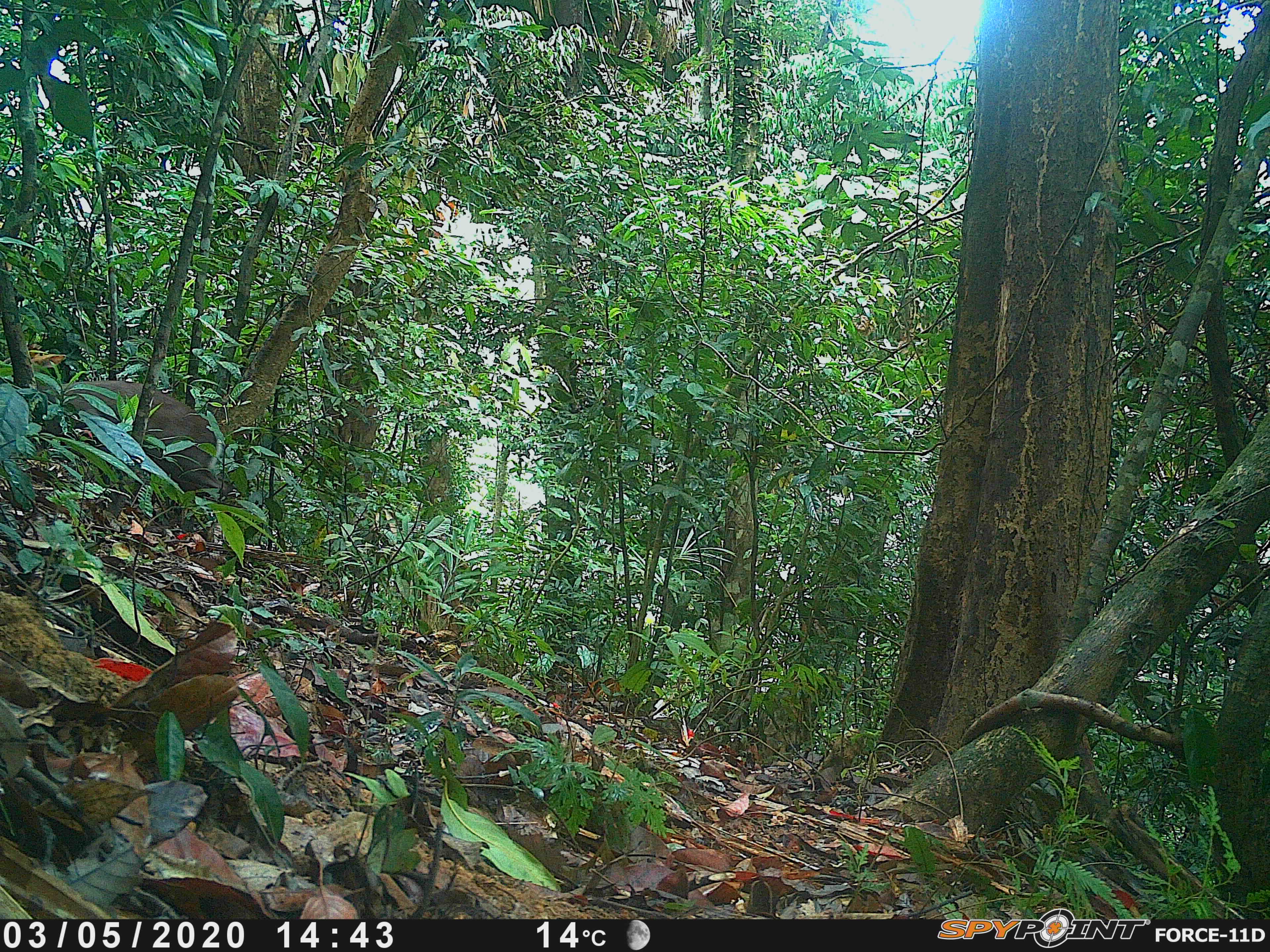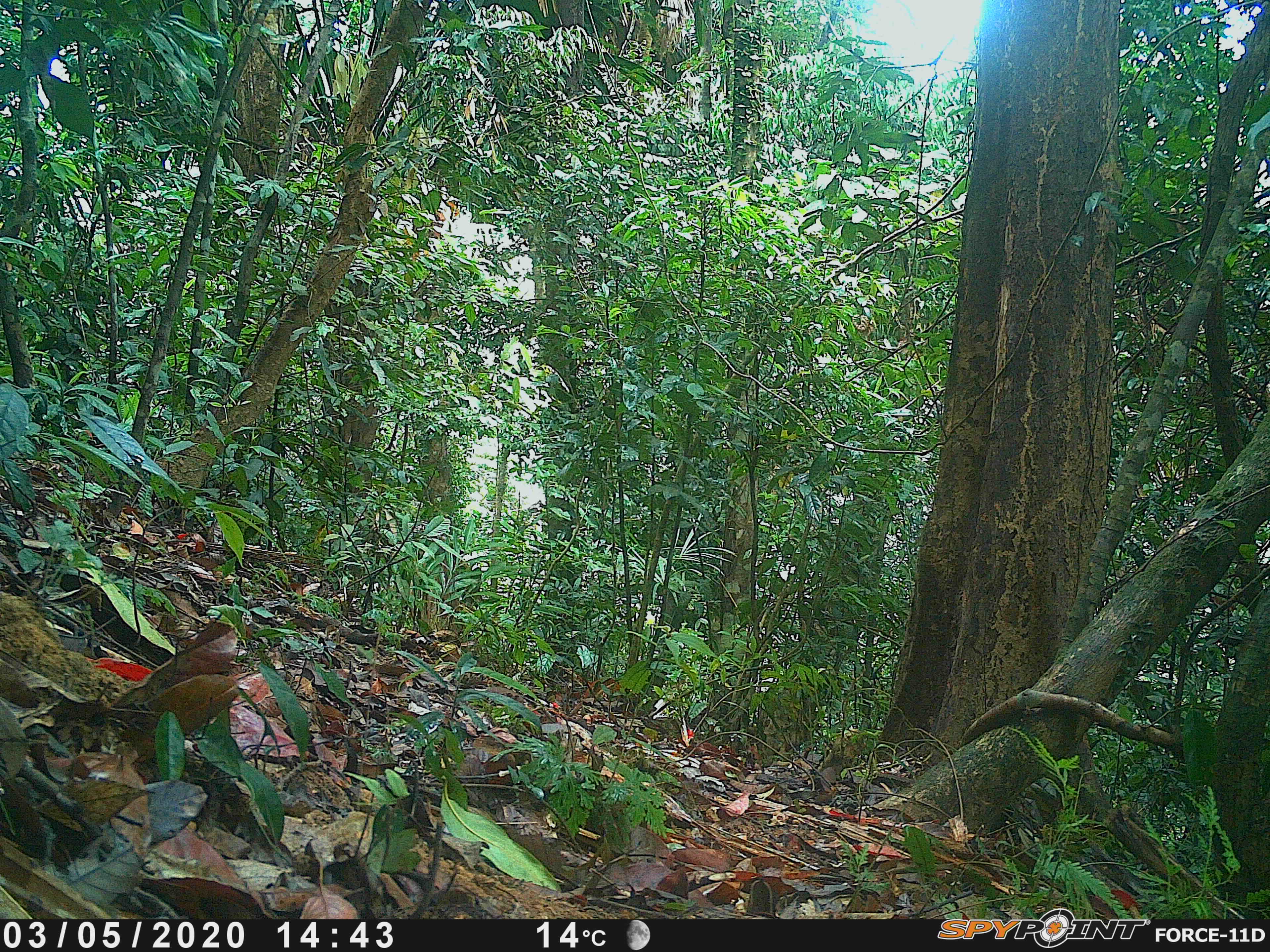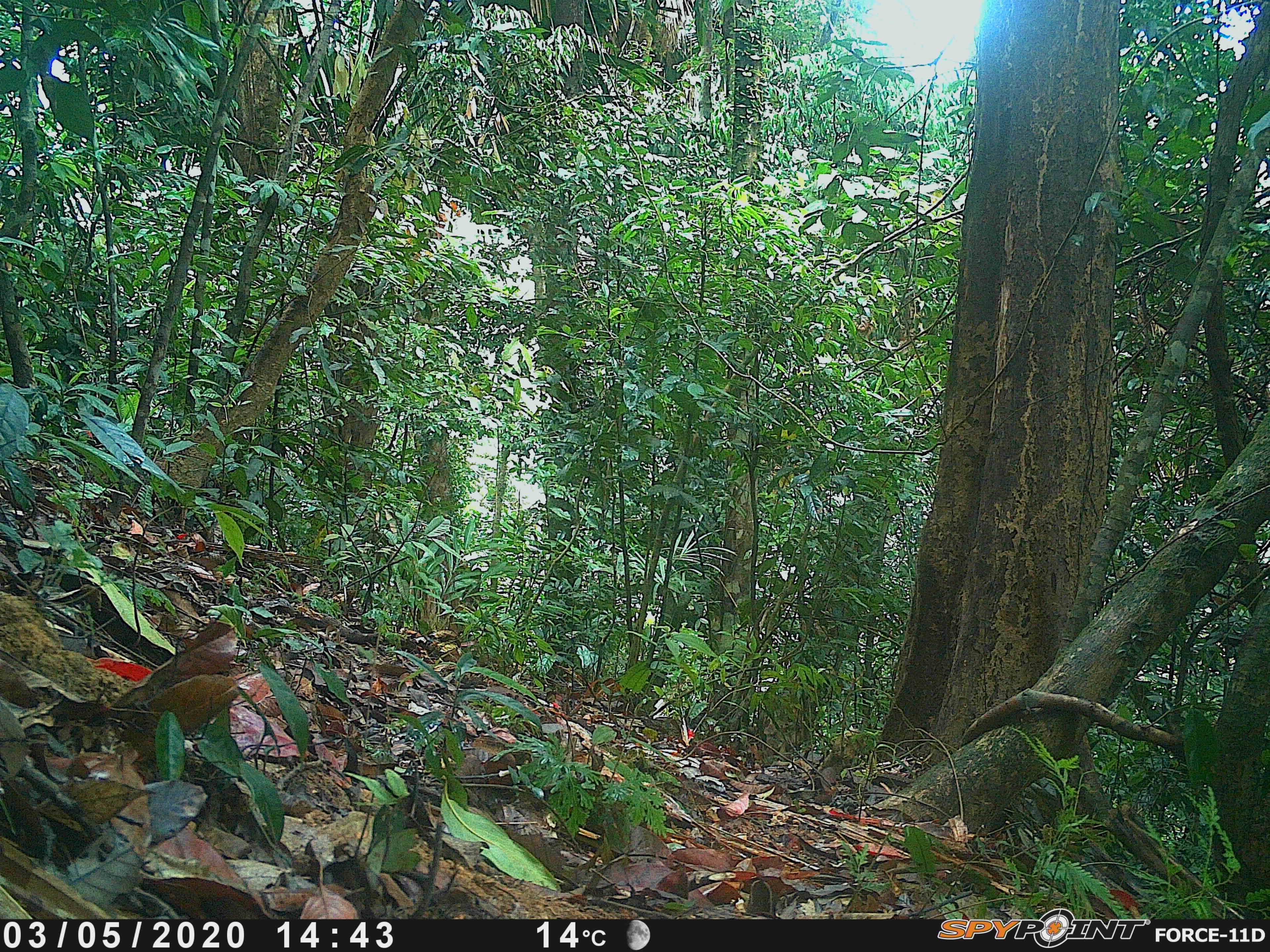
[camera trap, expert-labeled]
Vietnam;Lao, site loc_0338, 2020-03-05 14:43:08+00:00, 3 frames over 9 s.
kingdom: Animalia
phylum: Chordata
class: Mammalia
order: Artiodactyla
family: Cervidae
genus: Muntiacus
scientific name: Muntiacus rooseveltorum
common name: roosevelt's muntjac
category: roosevelts muntjac group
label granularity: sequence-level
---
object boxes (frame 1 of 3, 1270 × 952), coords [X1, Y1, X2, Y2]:
roosevelts muntjac group: [36, 379, 229, 533]